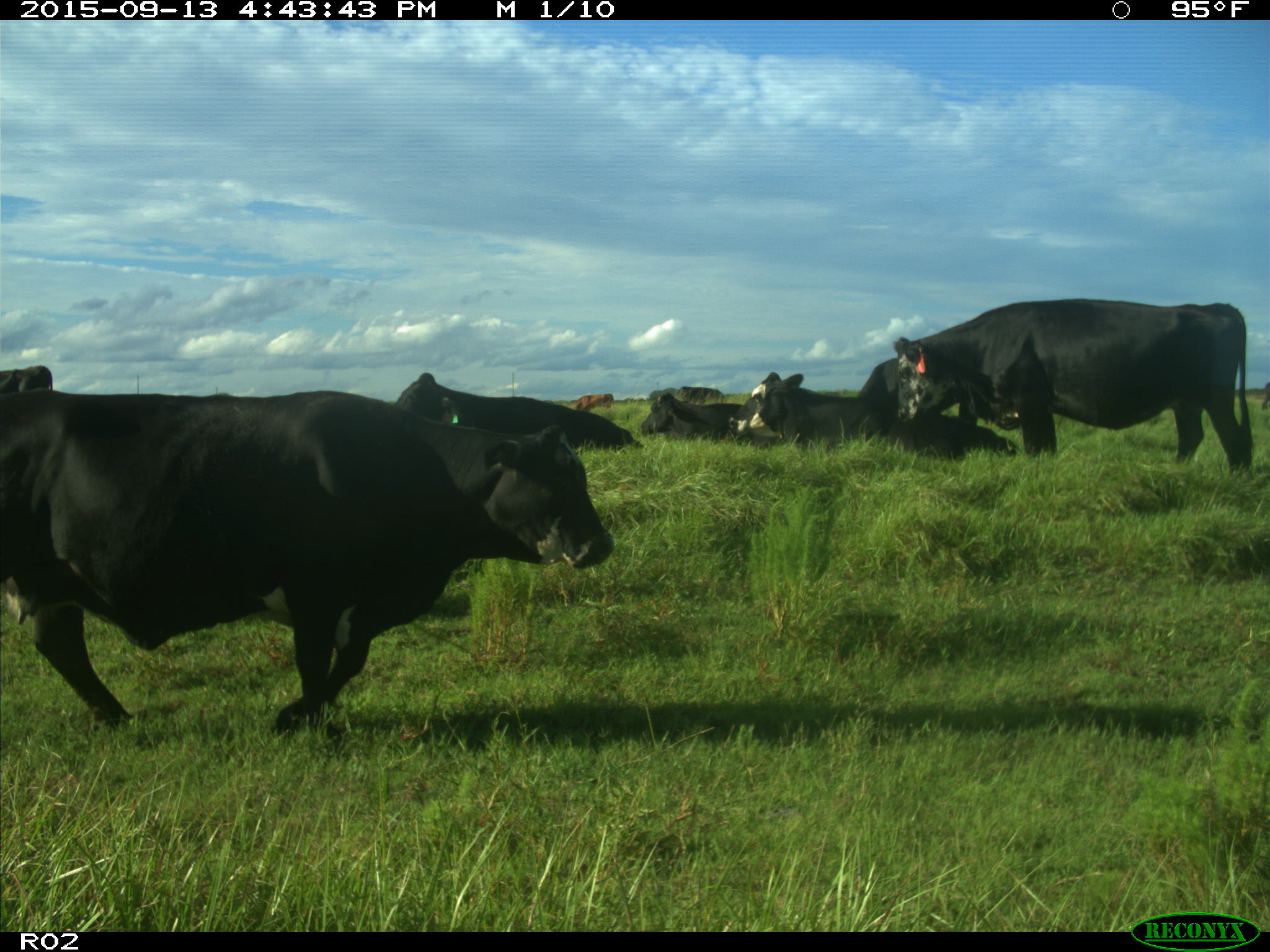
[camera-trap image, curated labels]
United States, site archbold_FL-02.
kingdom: Animalia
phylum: Chordata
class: Mammalia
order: Artiodactyla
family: Bovidae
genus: Bos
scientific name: Bos taurus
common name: domestic cow